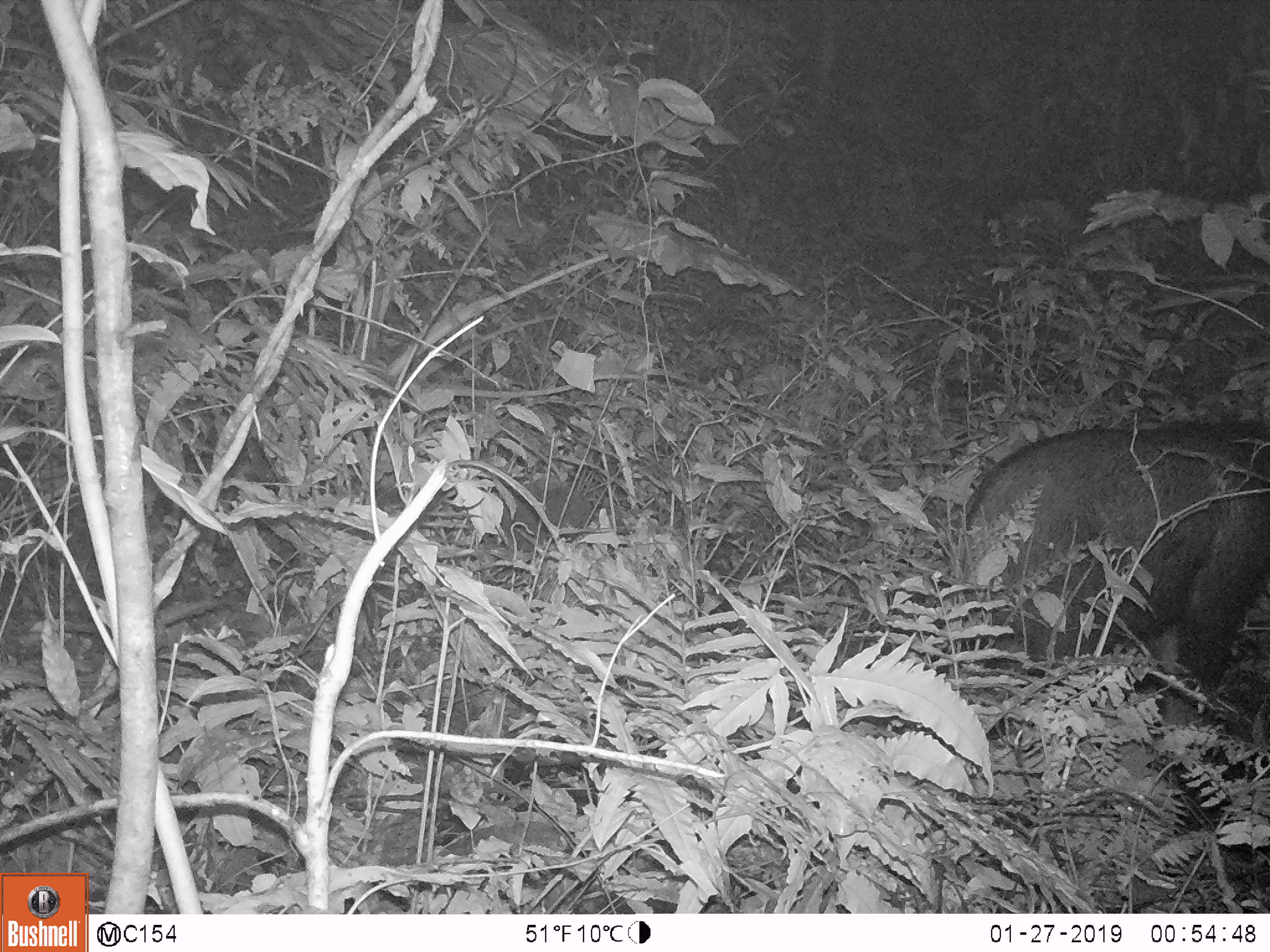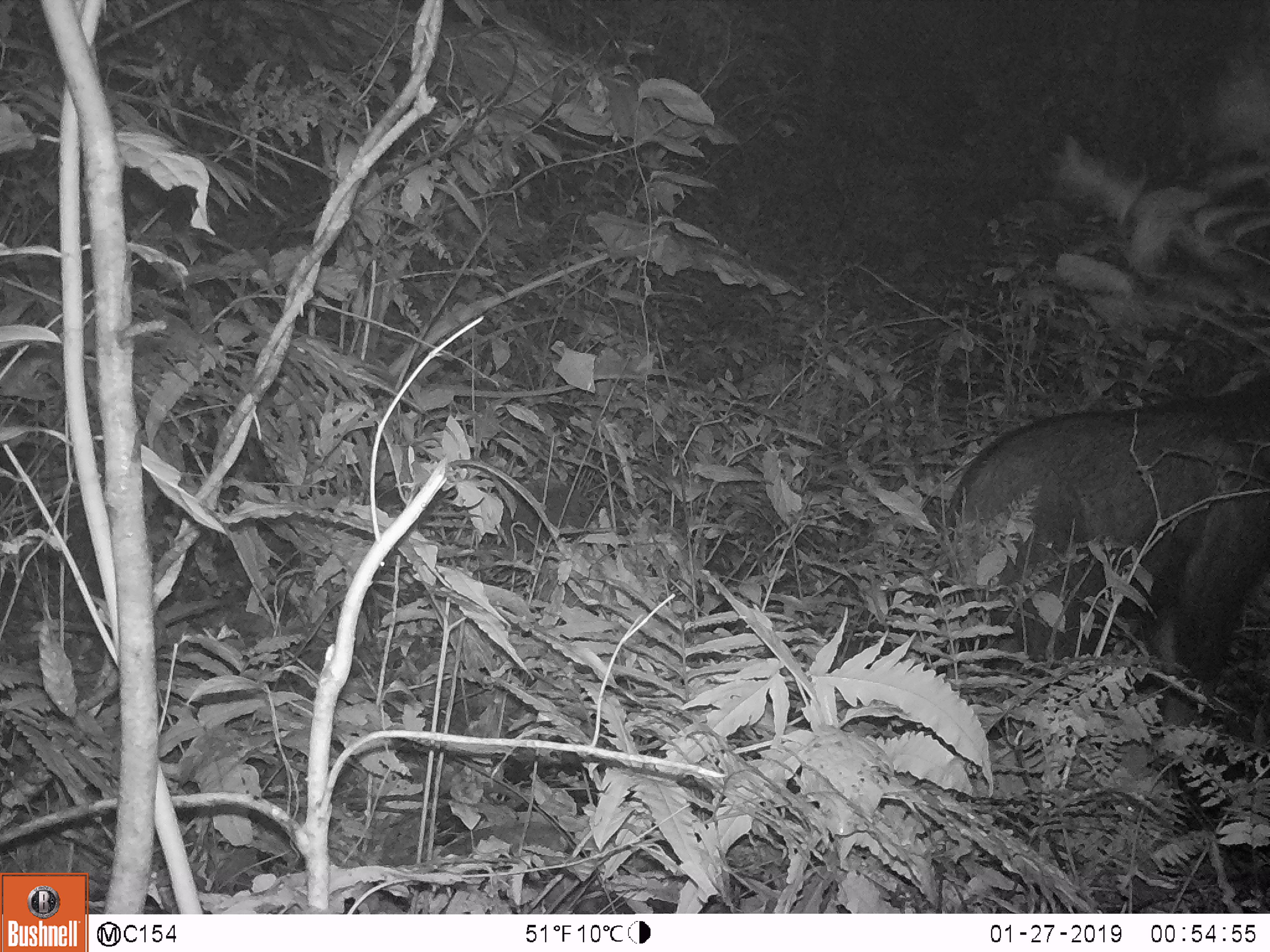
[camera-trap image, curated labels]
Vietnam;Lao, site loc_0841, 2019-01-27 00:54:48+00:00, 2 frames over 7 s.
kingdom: Animalia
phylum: Chordata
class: Mammalia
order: Artiodactyla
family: Bovidae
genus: Capricornis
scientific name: Capricornis sumatraensis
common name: chinese serow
Chinese serow (Capricornis sumatraensis). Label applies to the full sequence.